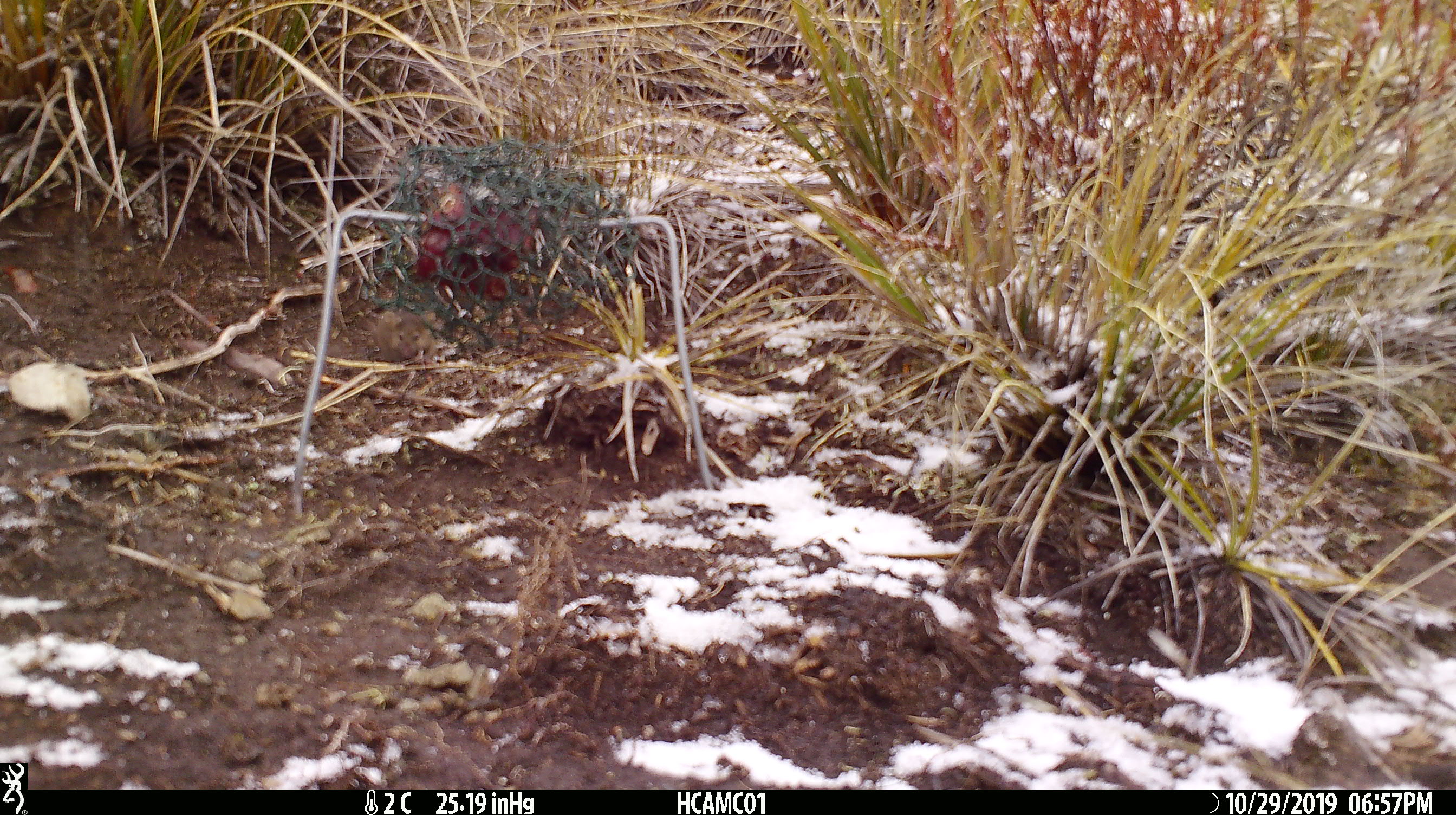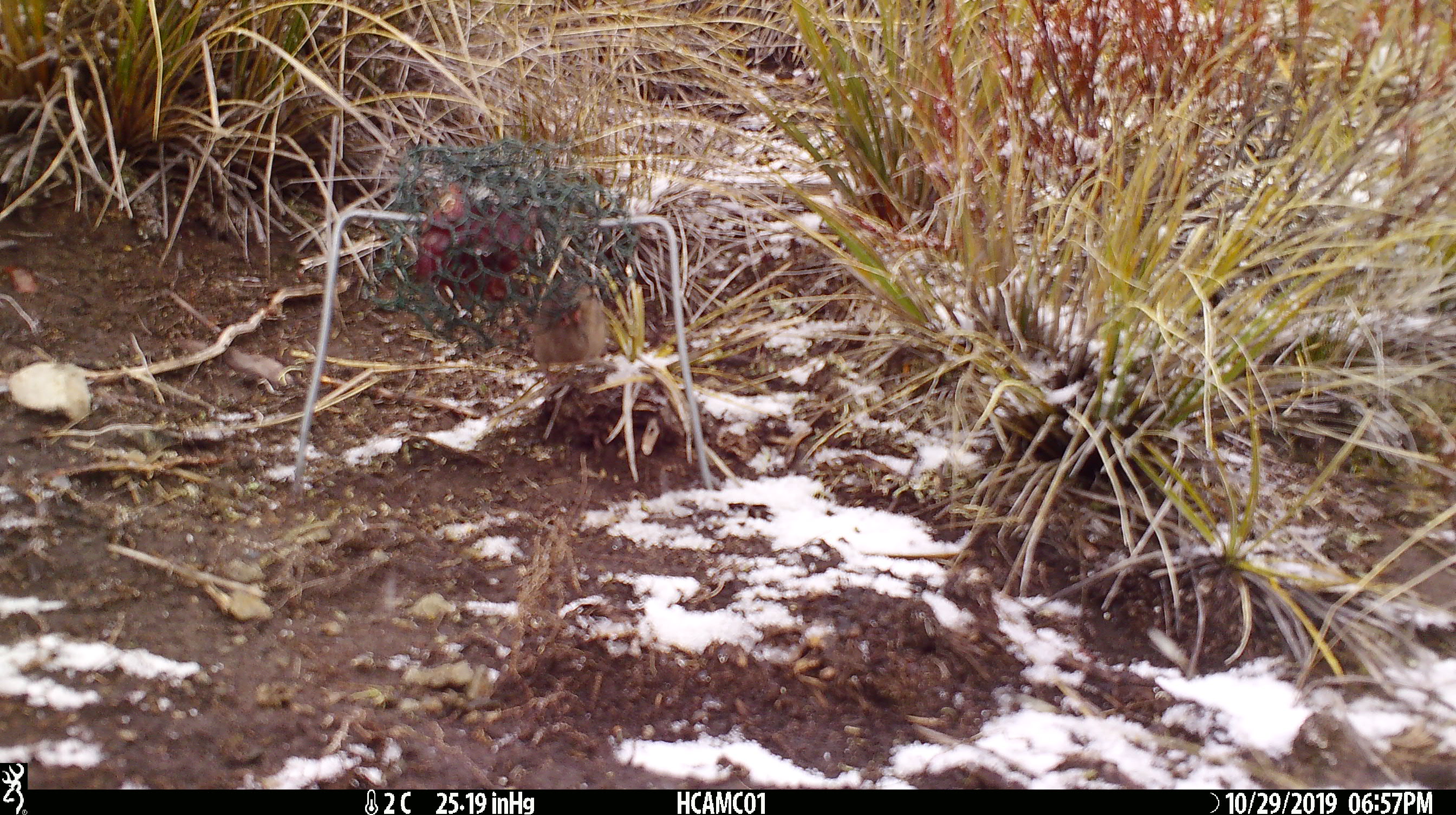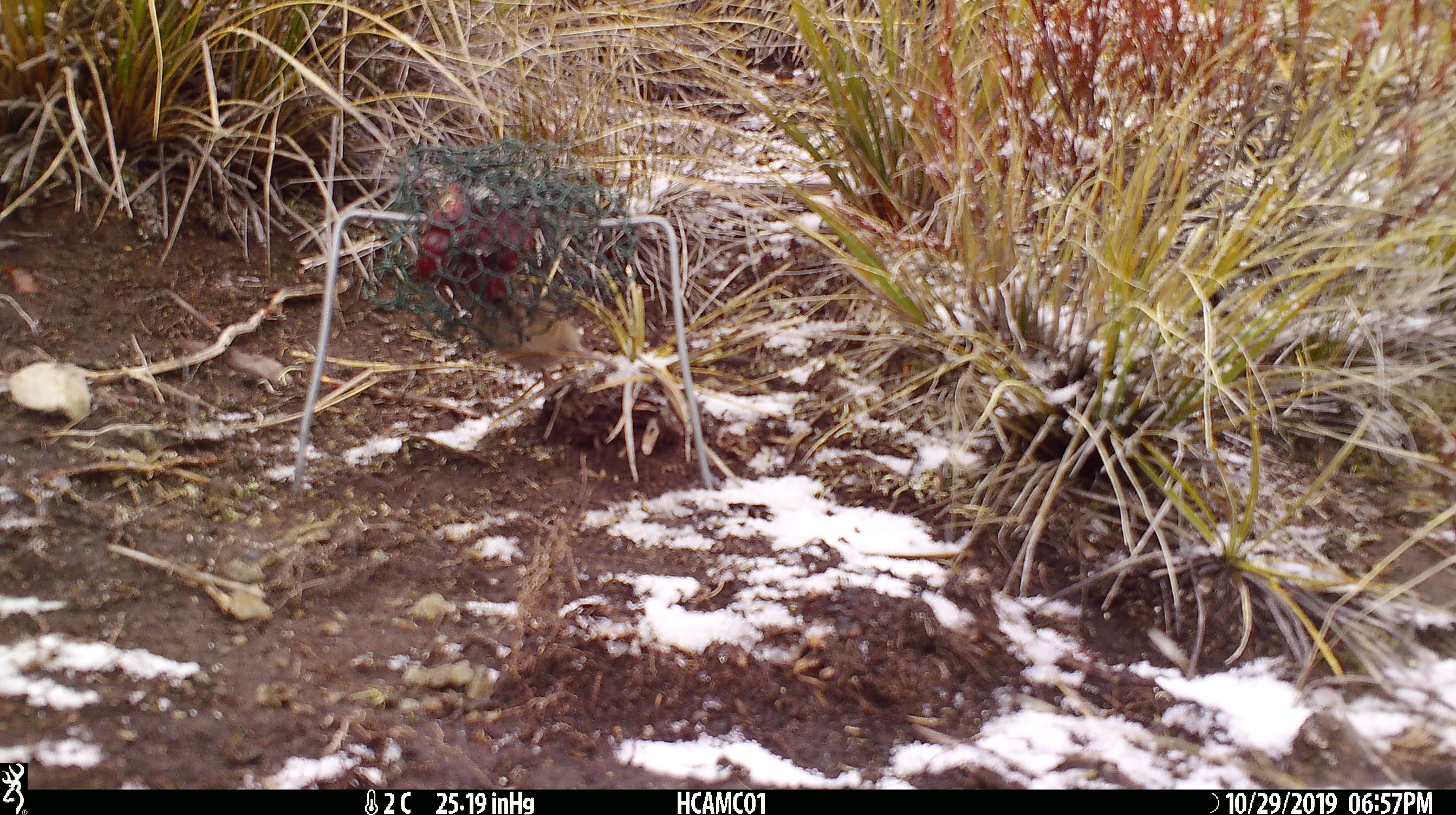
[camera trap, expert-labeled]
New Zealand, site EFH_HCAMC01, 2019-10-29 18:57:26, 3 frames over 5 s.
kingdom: Animalia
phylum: Chordata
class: Mammalia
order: Rodentia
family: Muridae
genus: Mus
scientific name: Mus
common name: mouse